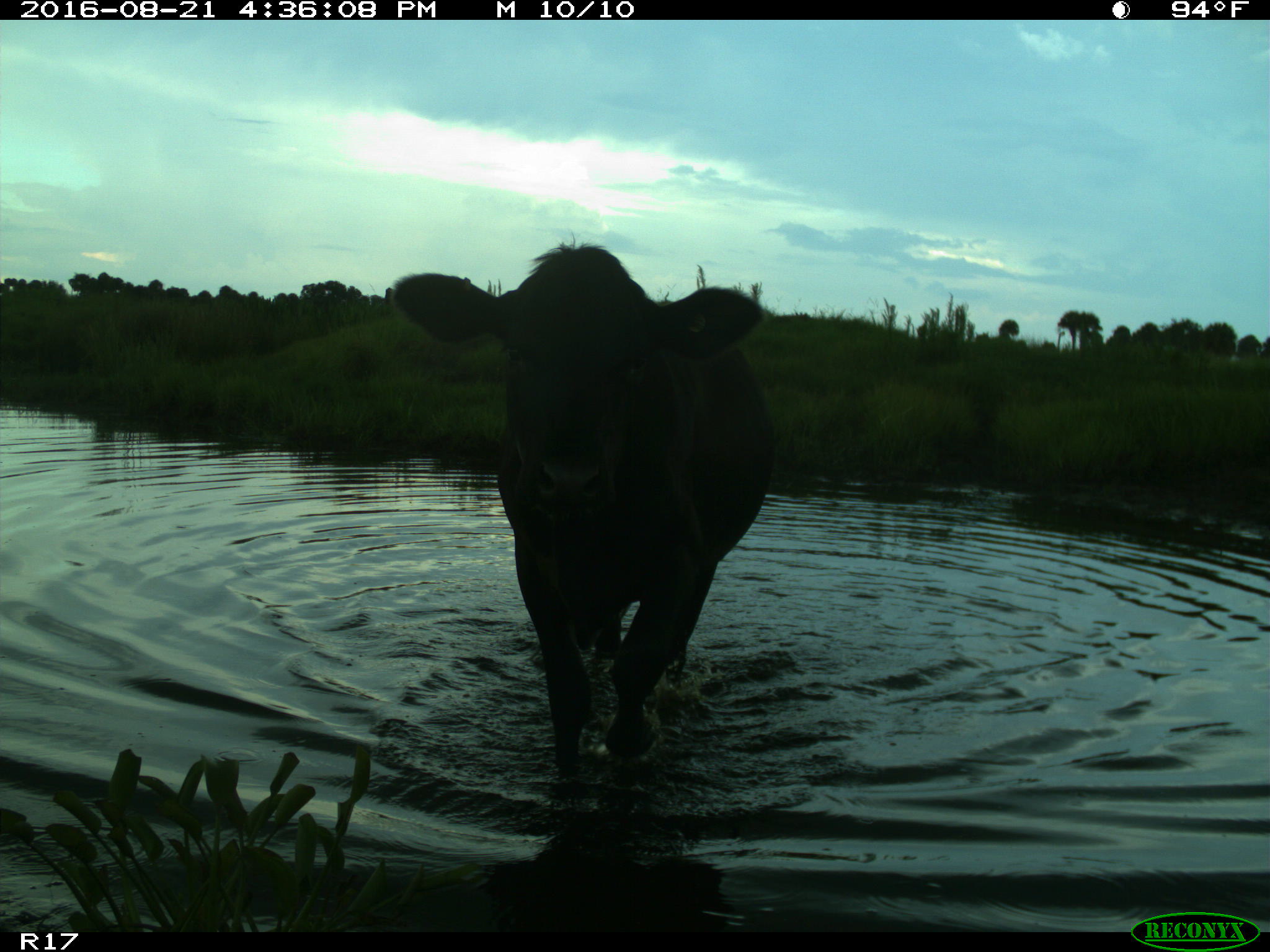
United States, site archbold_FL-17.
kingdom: Animalia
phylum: Chordata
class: Mammalia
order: Artiodactyla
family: Bovidae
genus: Bos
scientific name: Bos taurus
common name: domestic cow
Bos taurus (domestic cow).